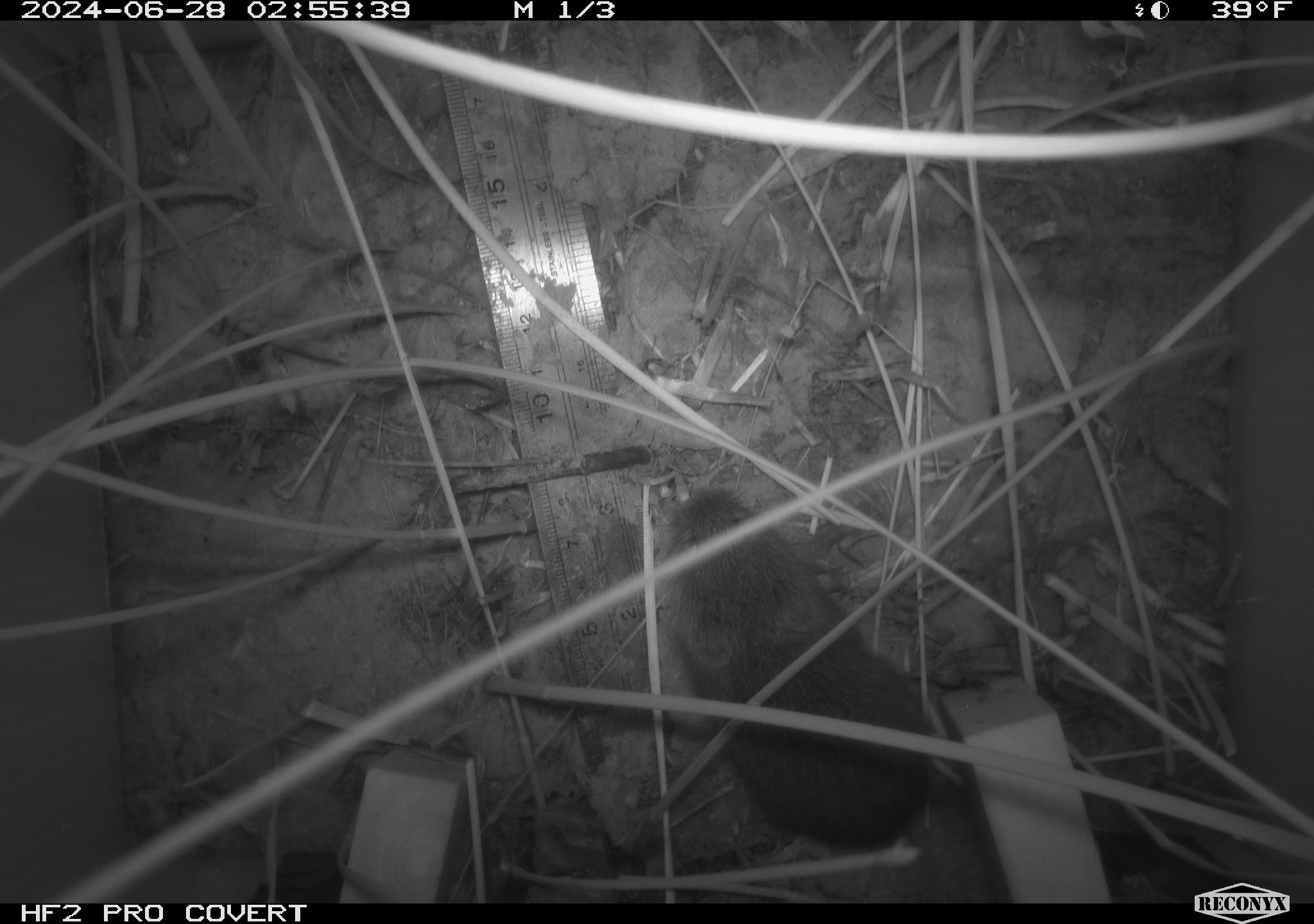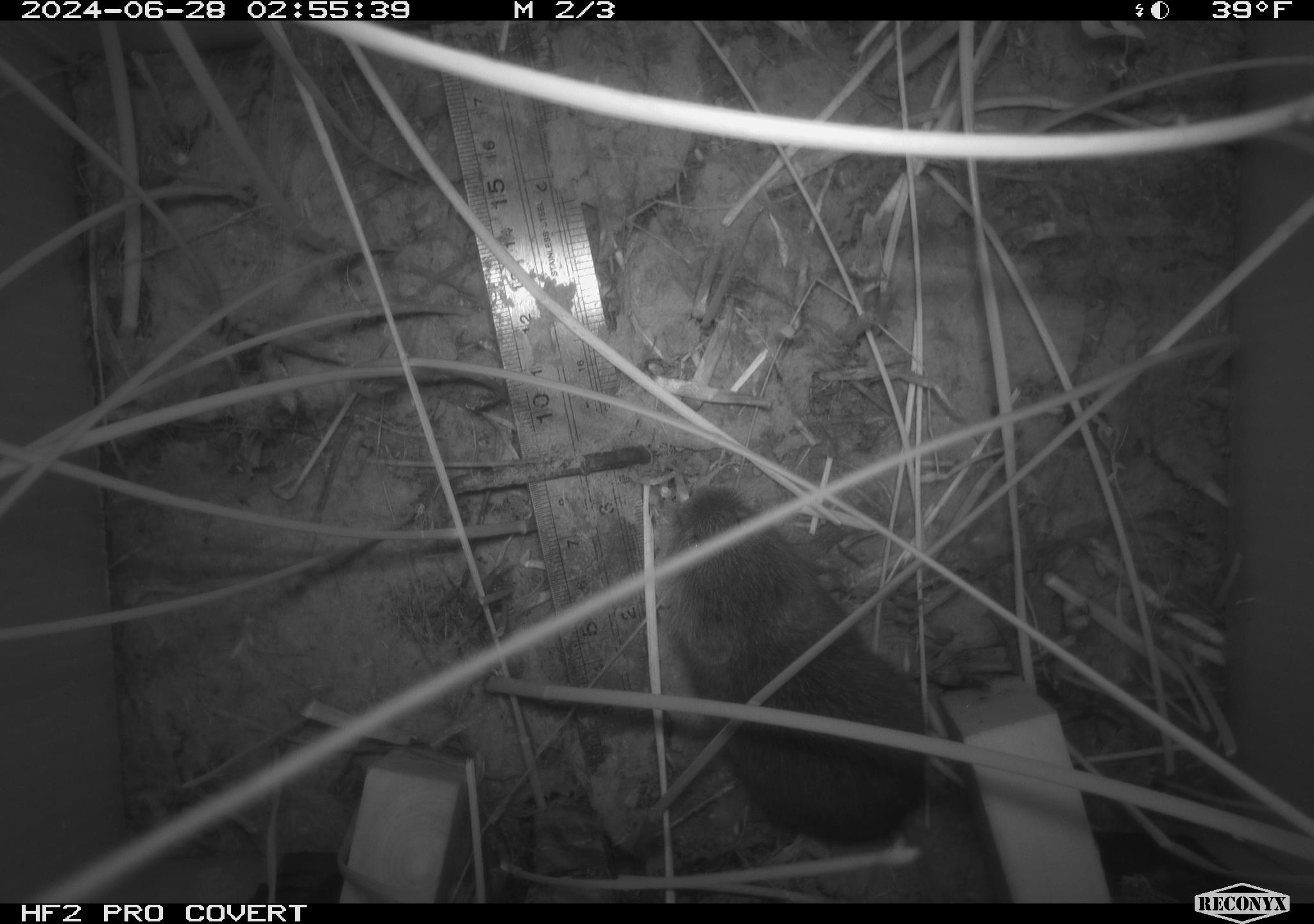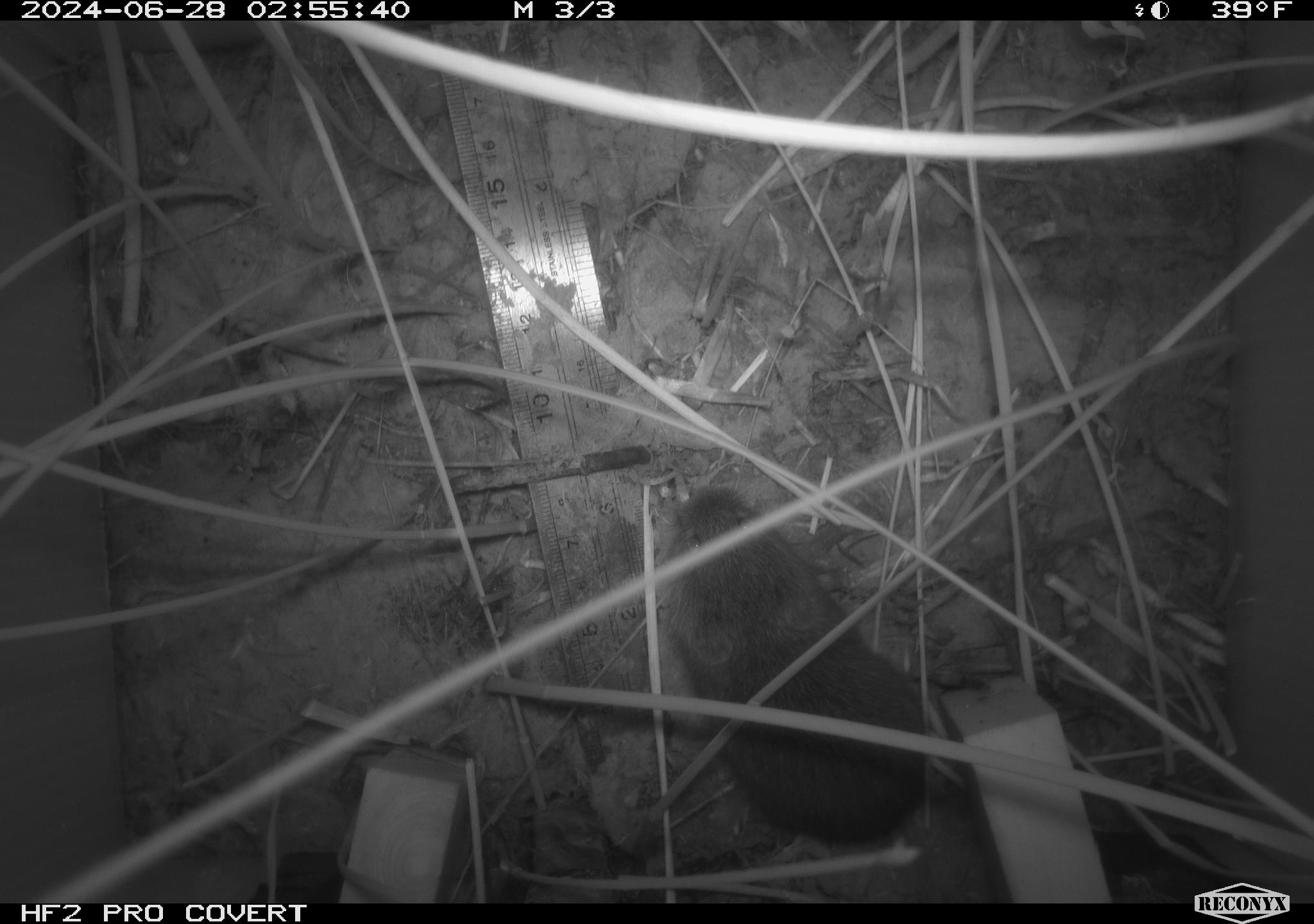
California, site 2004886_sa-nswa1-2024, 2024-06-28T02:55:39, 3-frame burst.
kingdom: Animalia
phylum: Chordata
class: Mammalia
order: Rodentia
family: Cricetidae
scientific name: Arvicolinae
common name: voles, lemmings, and muskrats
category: arvicolinae subfamily